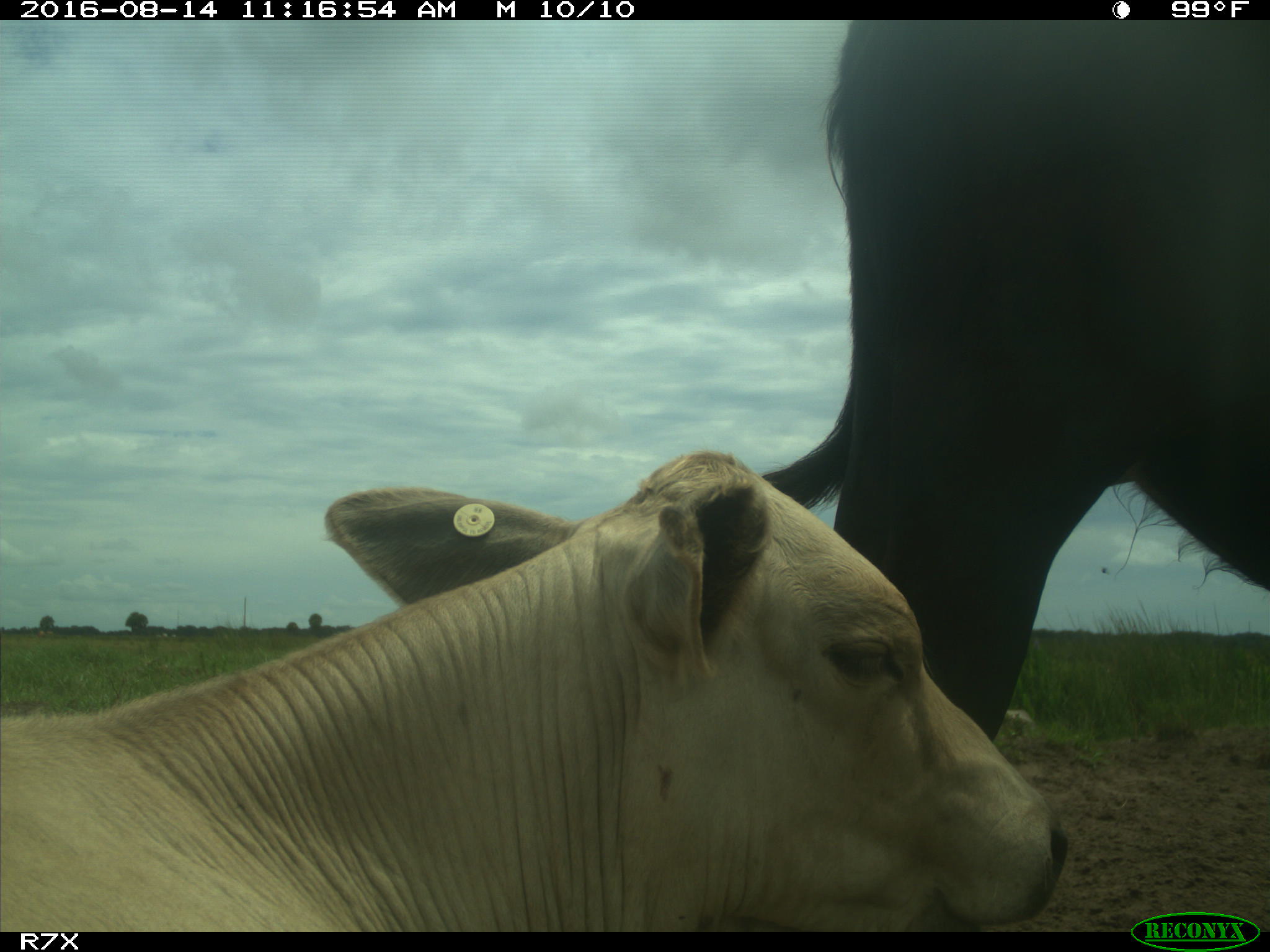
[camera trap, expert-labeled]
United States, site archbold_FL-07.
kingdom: Animalia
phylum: Chordata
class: Mammalia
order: Artiodactyla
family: Bovidae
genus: Bos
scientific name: Bos taurus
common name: domestic cow